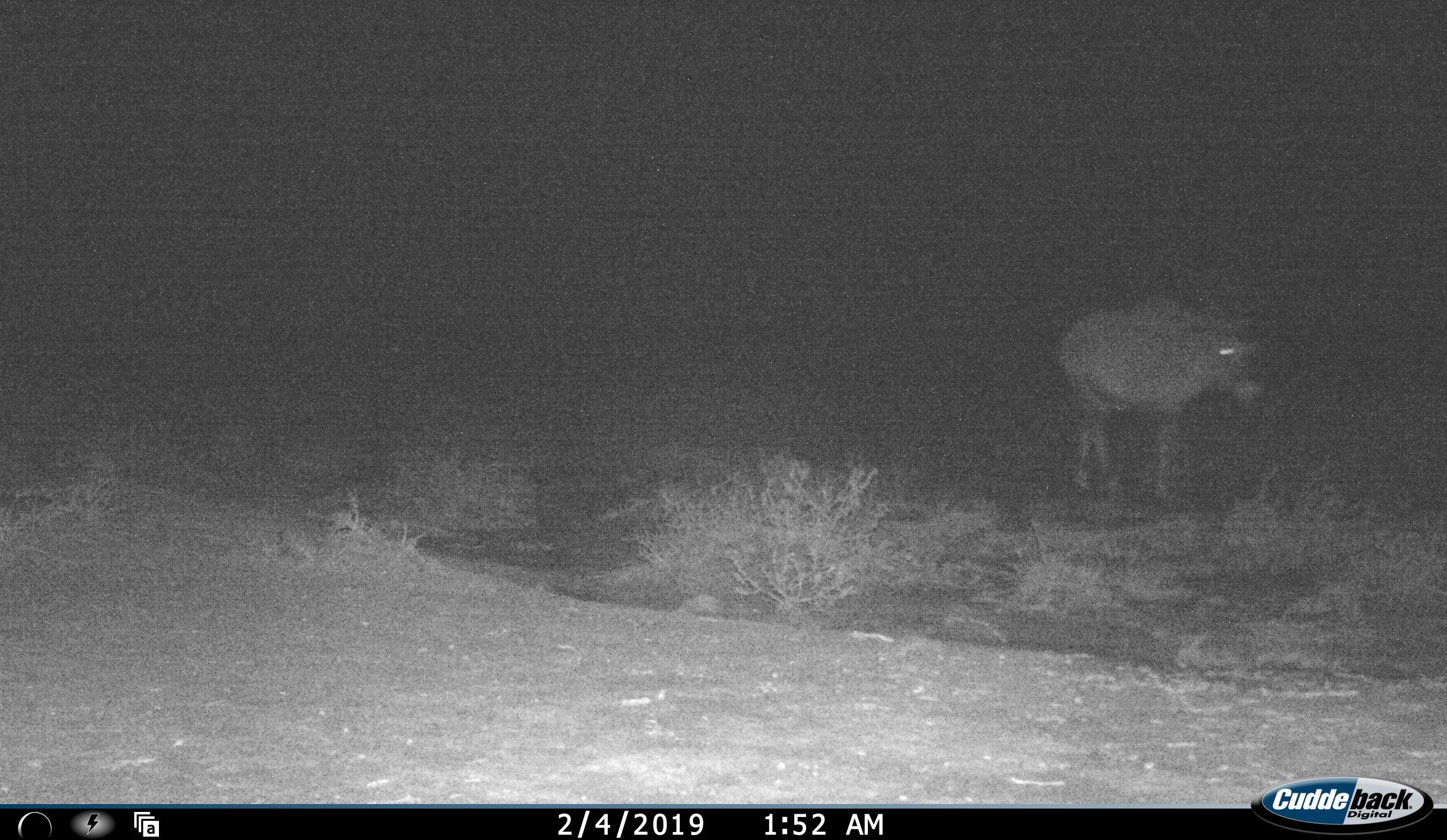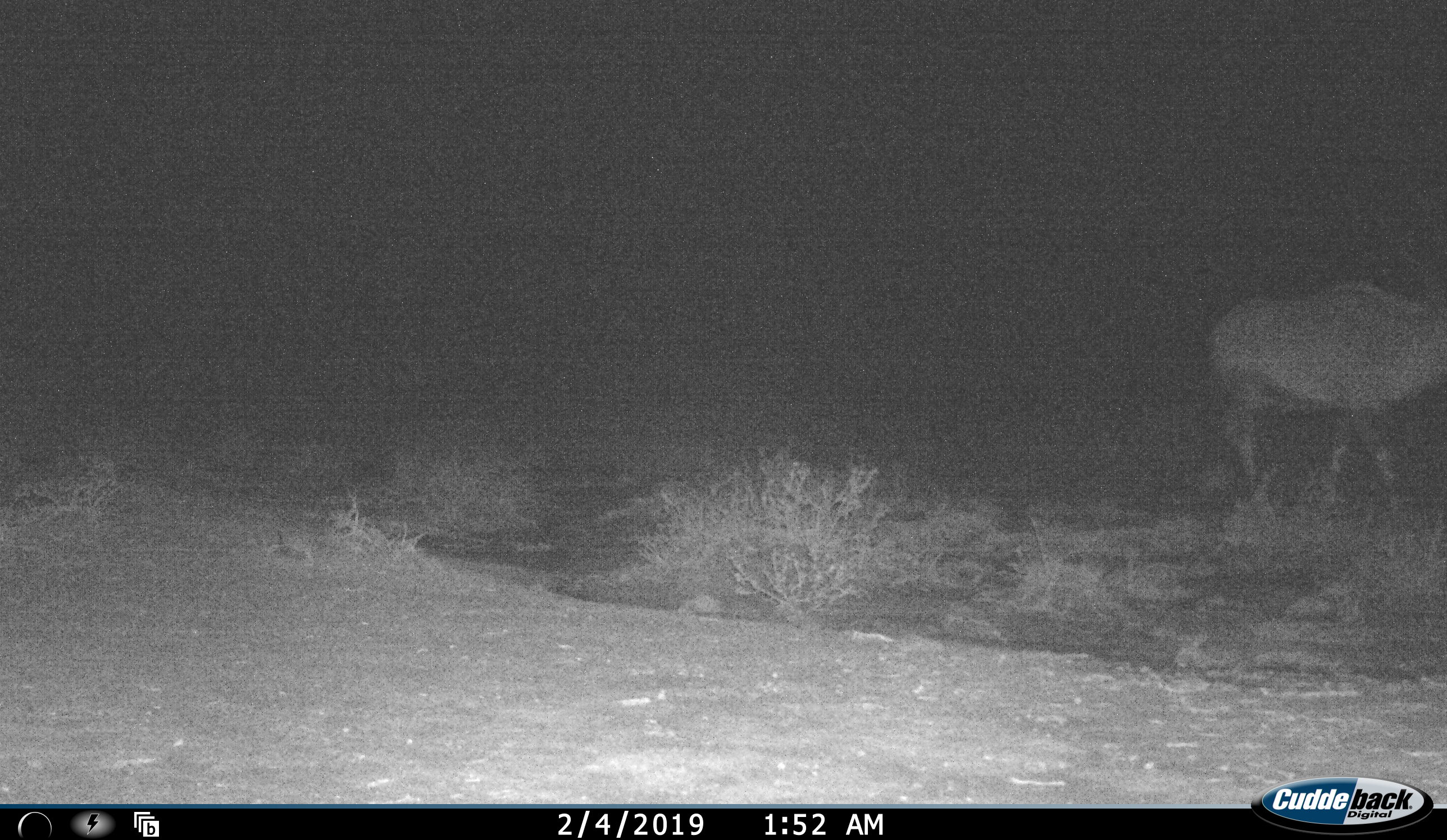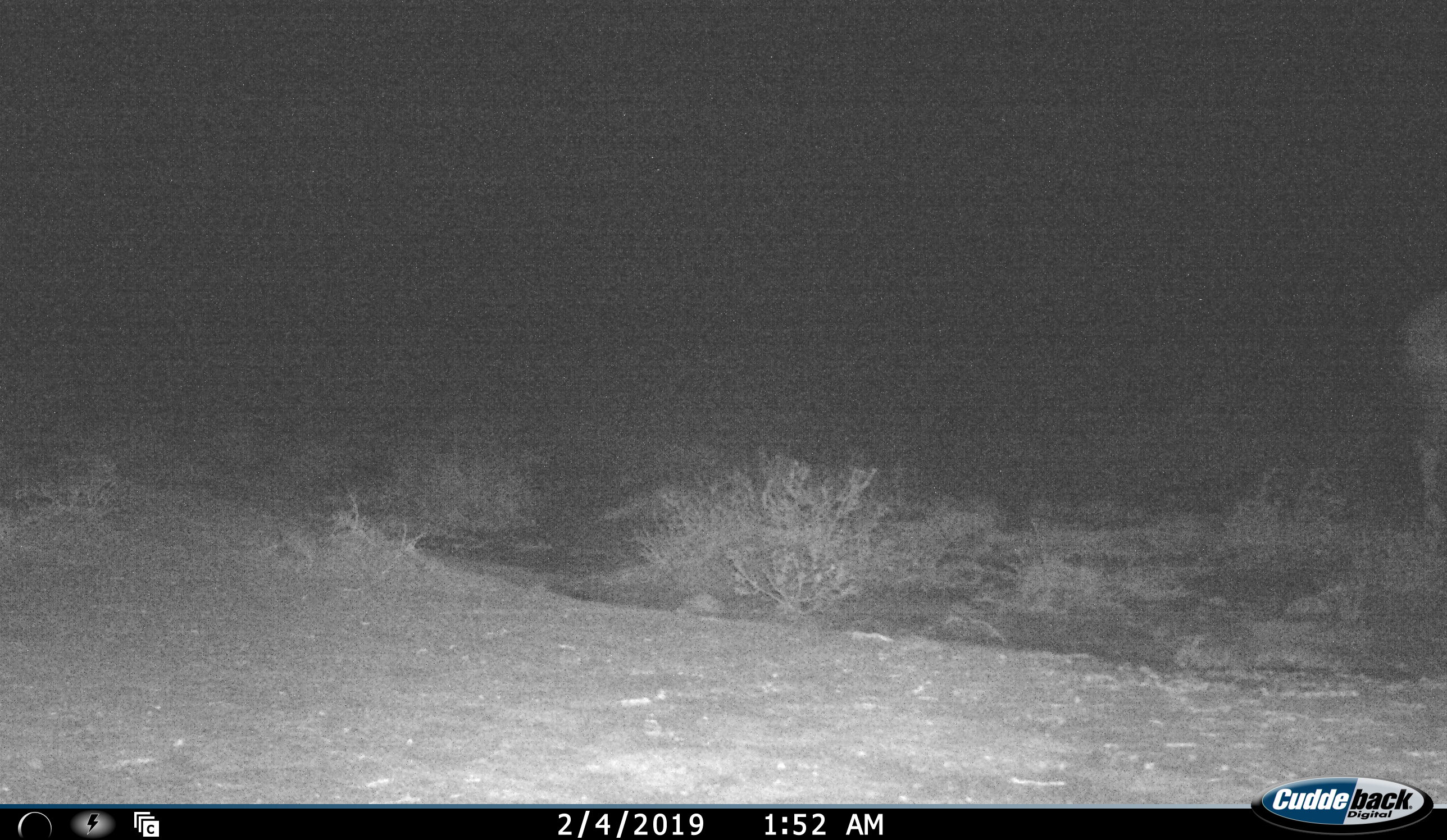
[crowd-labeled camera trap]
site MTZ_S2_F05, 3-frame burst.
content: unidentified animal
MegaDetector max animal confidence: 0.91